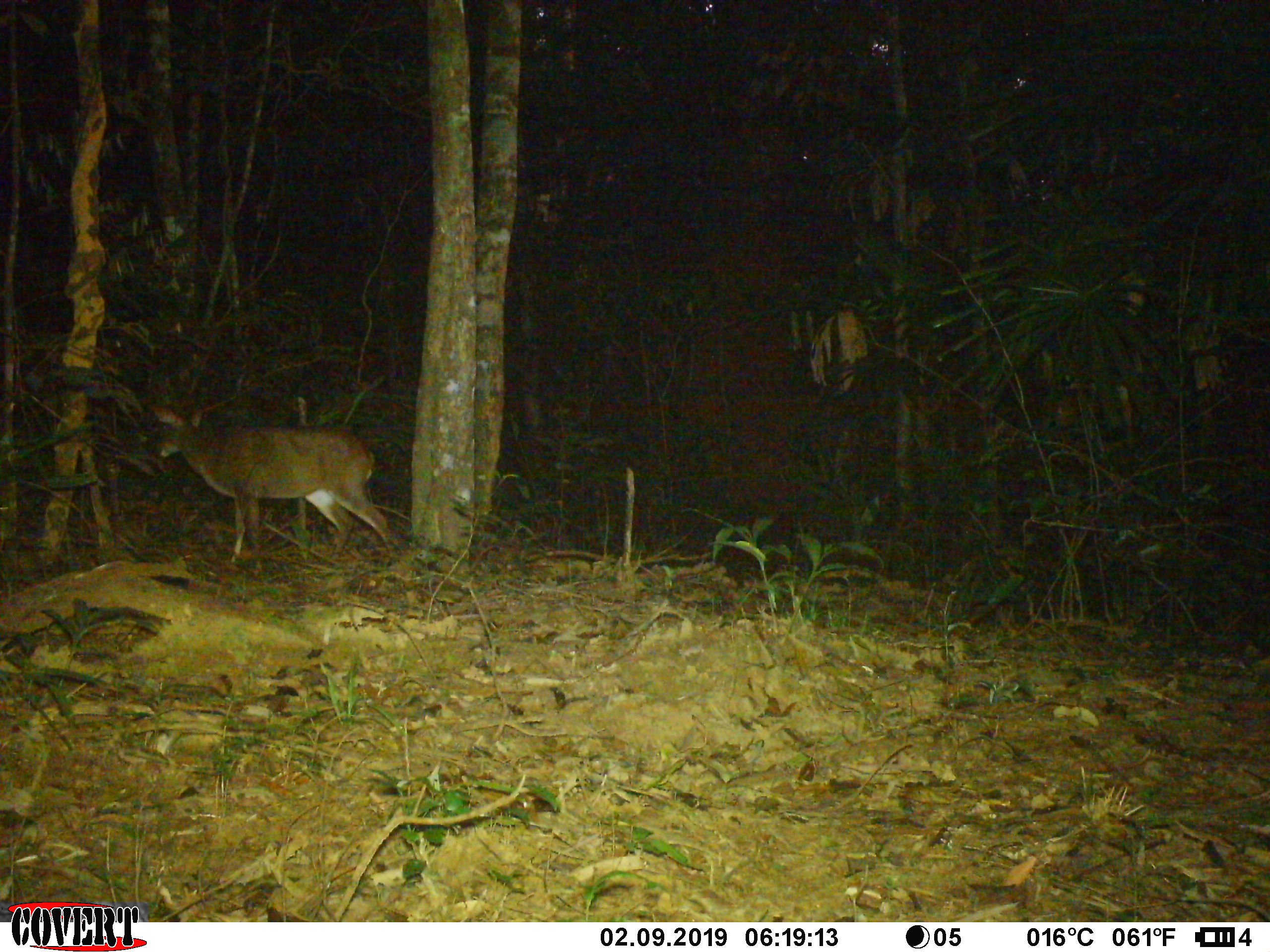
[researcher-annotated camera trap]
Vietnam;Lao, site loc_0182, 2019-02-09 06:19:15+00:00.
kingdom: Animalia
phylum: Chordata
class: Mammalia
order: Artiodactyla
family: Cervidae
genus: Muntiacus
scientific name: Muntiacus vuquangensis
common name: large-antlered muntjac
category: large antlered muntjac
Large antlered muntjac (large-antlered muntjac) (Muntiacus vuquangensis). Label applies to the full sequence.